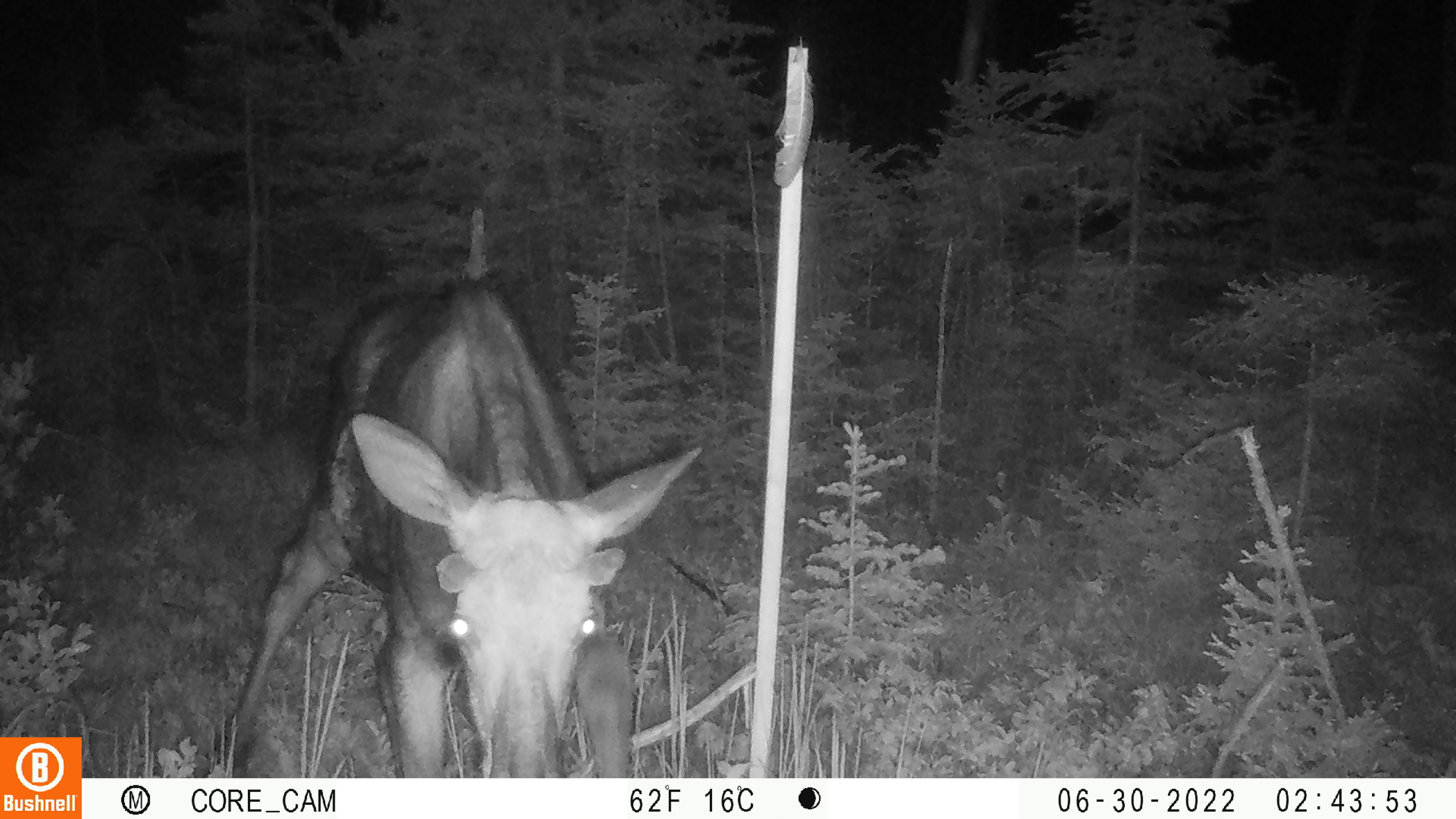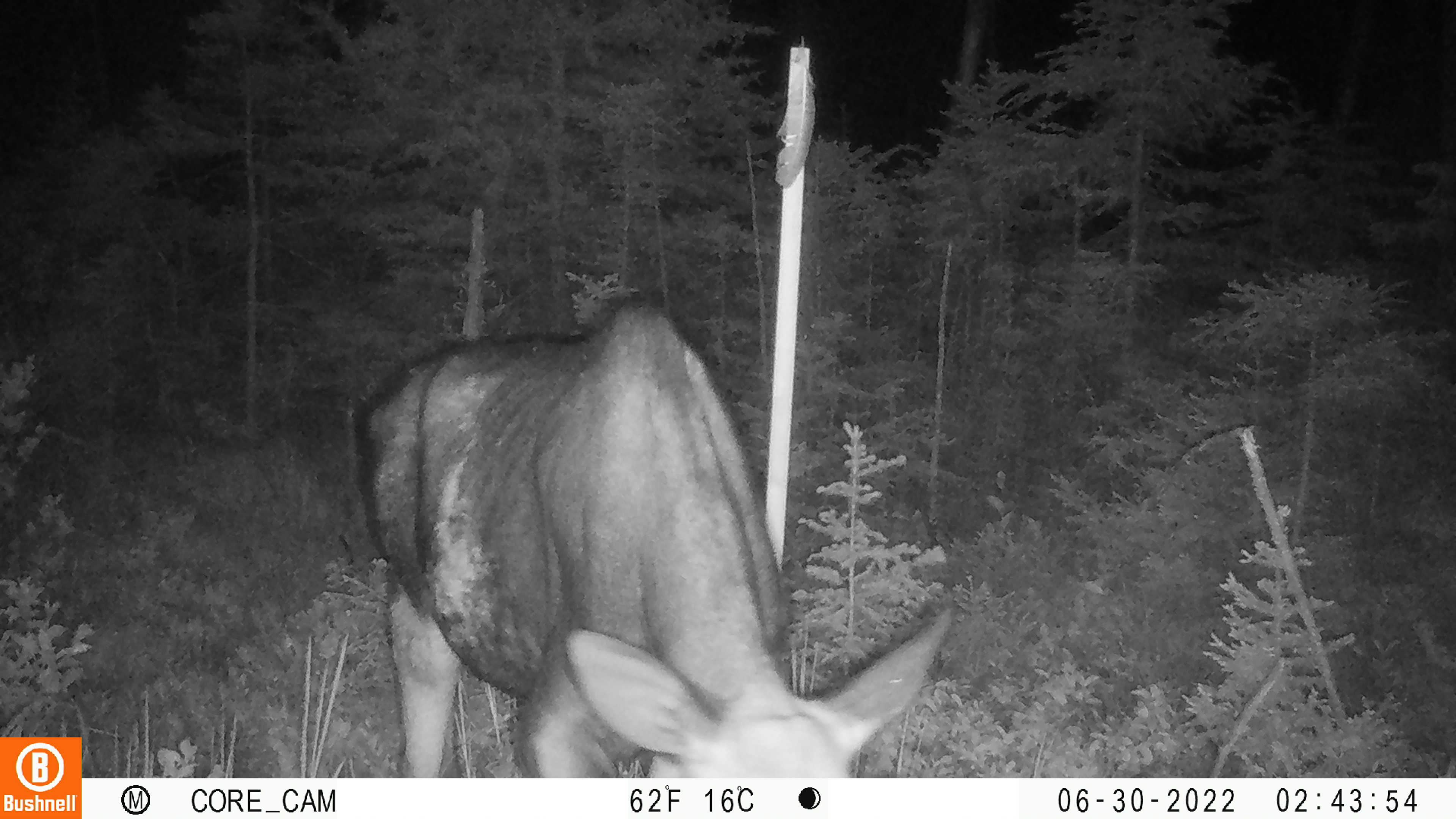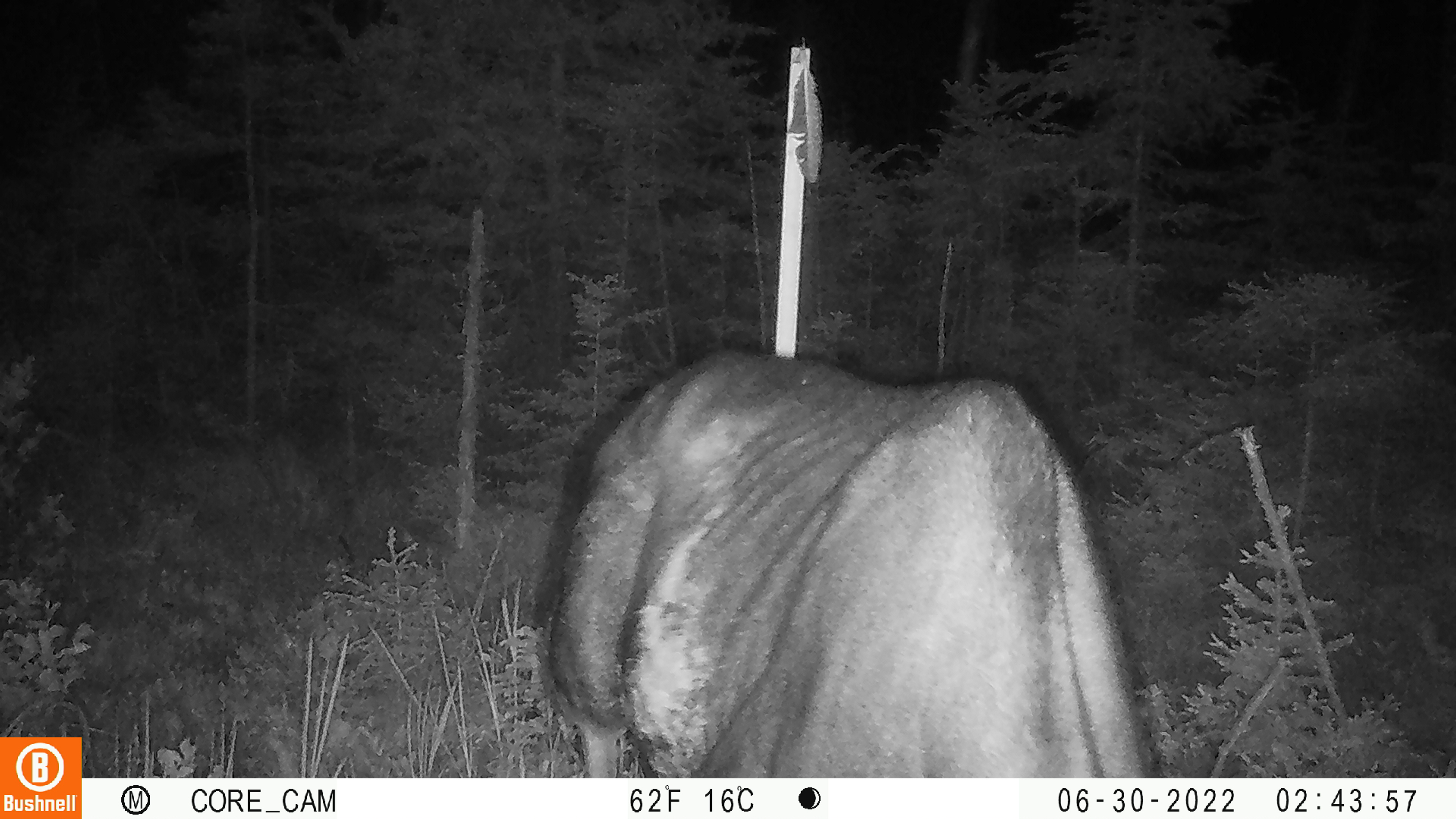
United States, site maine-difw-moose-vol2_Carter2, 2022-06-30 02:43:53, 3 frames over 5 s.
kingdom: Animalia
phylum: Chordata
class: Mammalia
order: Artiodactyla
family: Cervidae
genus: Alces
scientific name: Alces alces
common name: moose